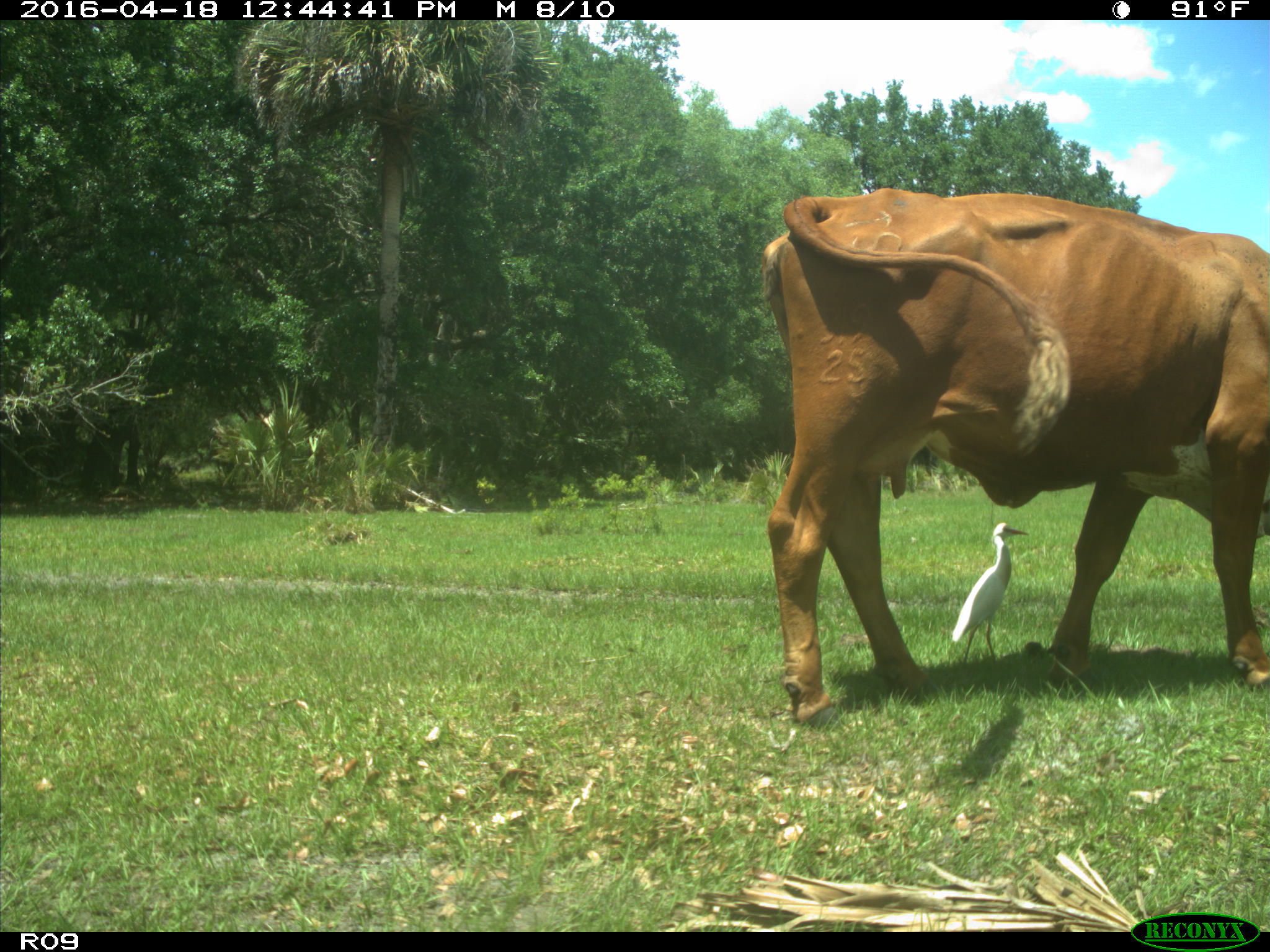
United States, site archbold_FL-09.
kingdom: Animalia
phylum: Chordata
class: Mammalia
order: Artiodactyla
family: Bovidae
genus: Bos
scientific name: Bos taurus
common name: domestic cow